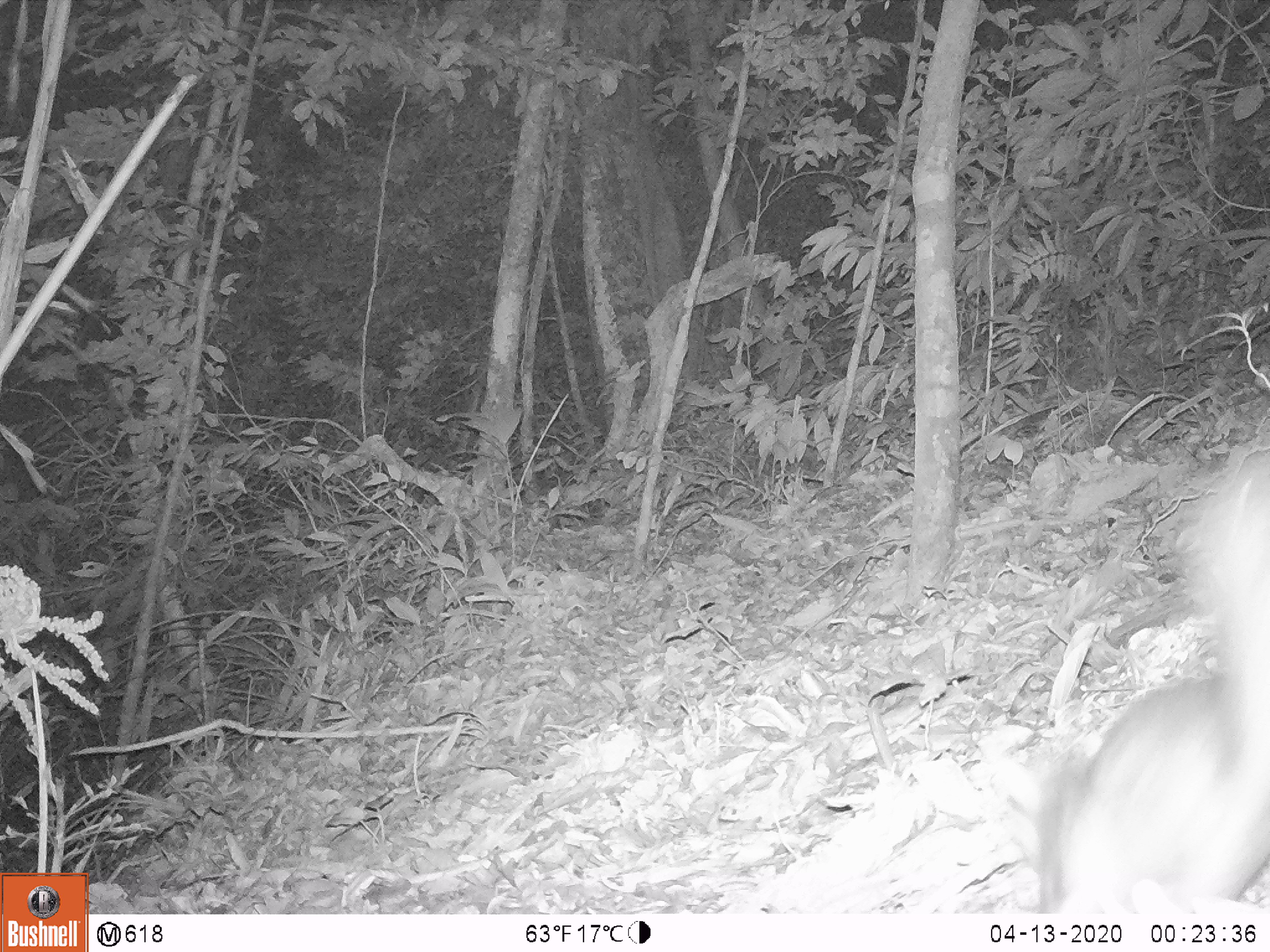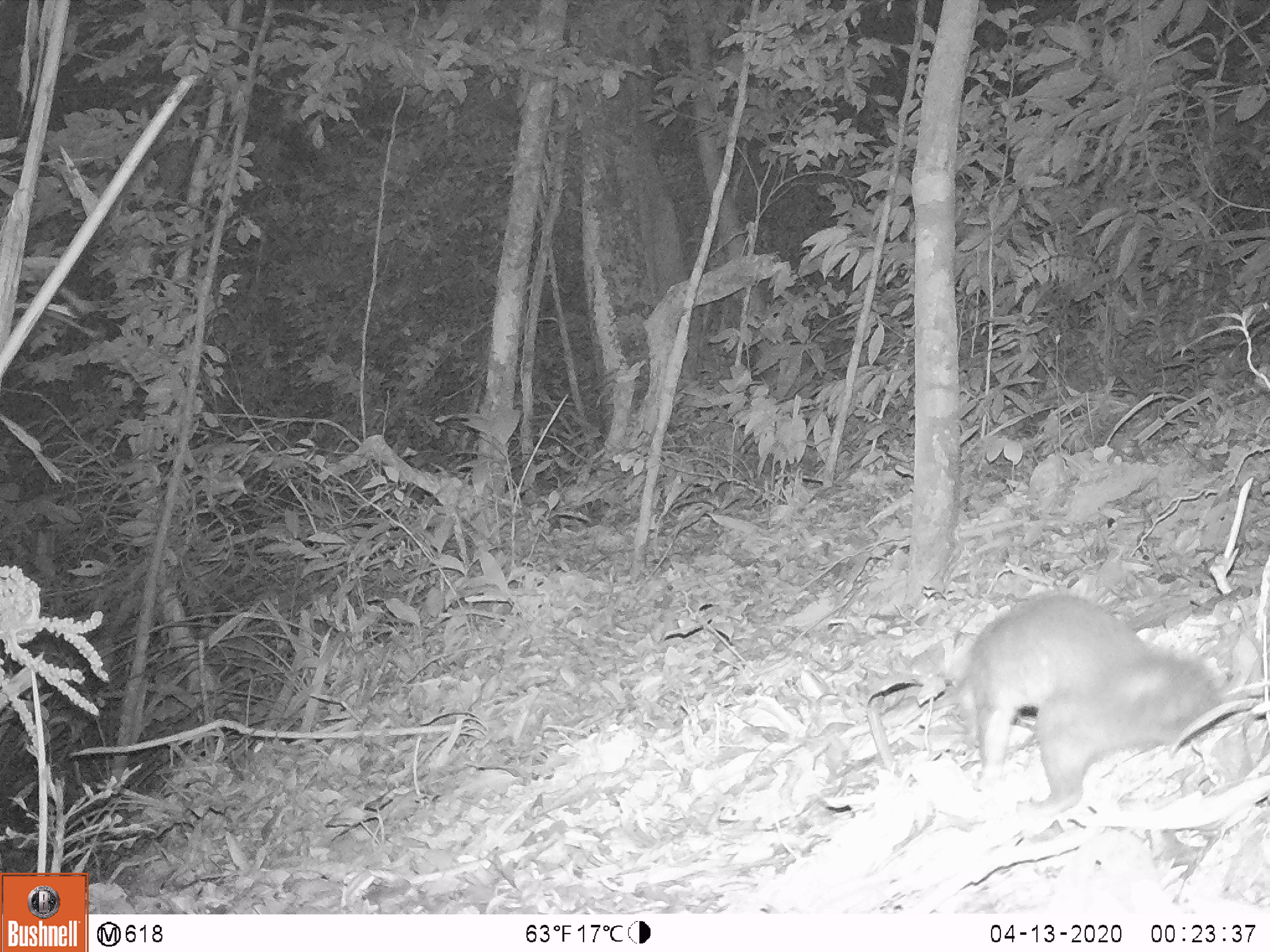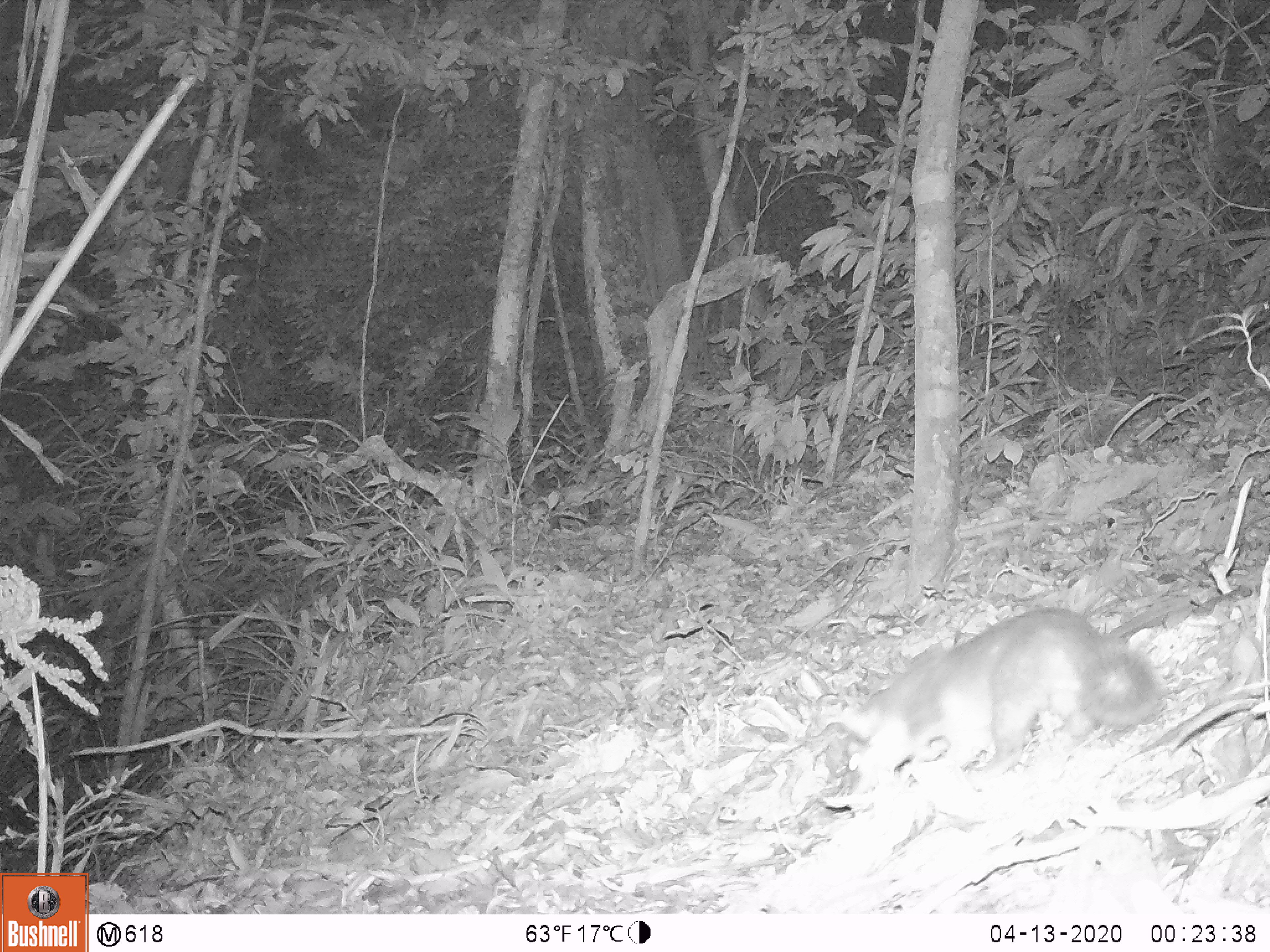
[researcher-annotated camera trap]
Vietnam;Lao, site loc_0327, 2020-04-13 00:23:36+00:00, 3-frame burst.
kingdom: Animalia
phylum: Chordata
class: Mammalia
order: Carnivora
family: Mustelidae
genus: Melogale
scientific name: Melogale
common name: ferret badger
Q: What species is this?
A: Ferret badger (Melogale).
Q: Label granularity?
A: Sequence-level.